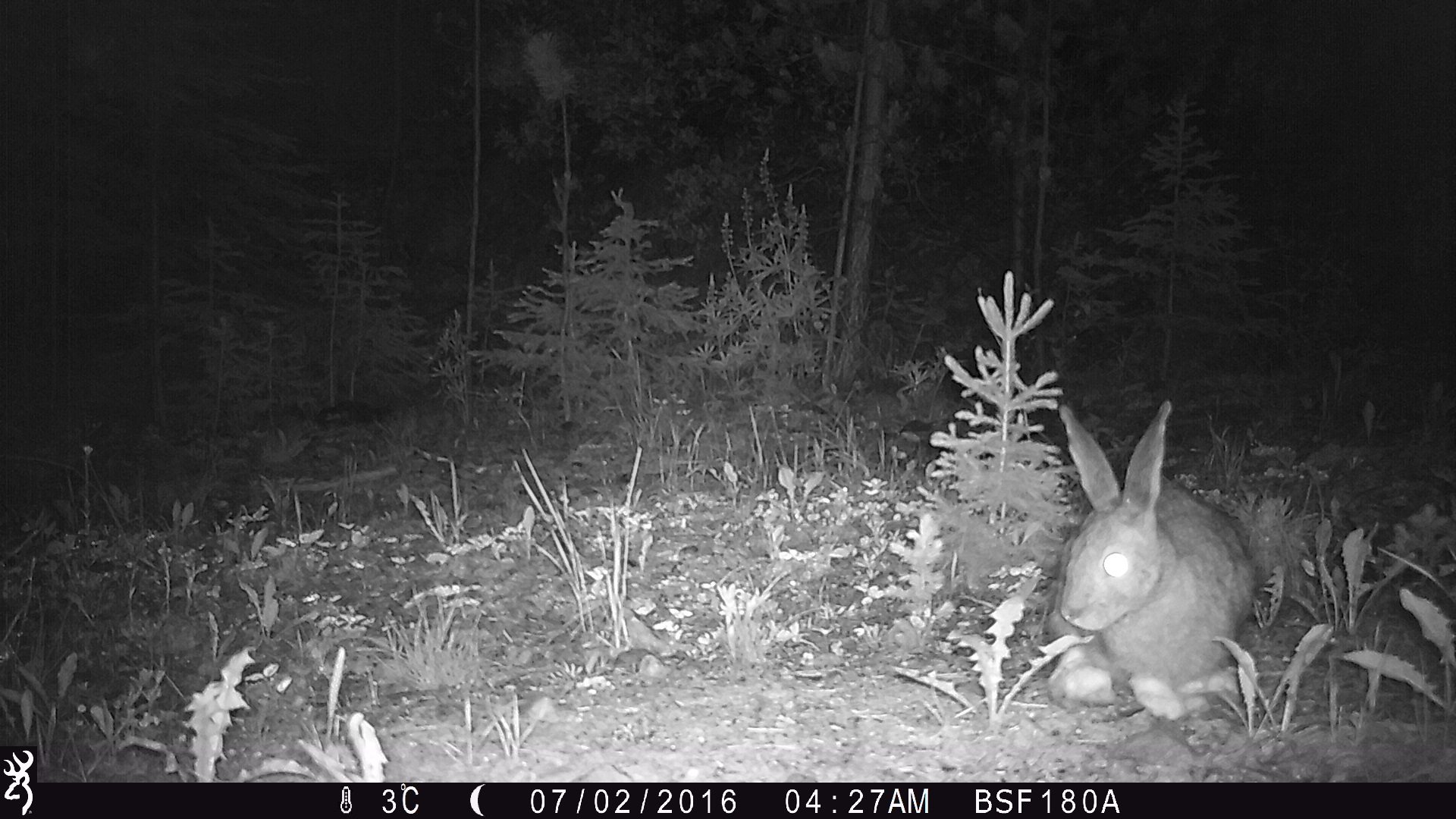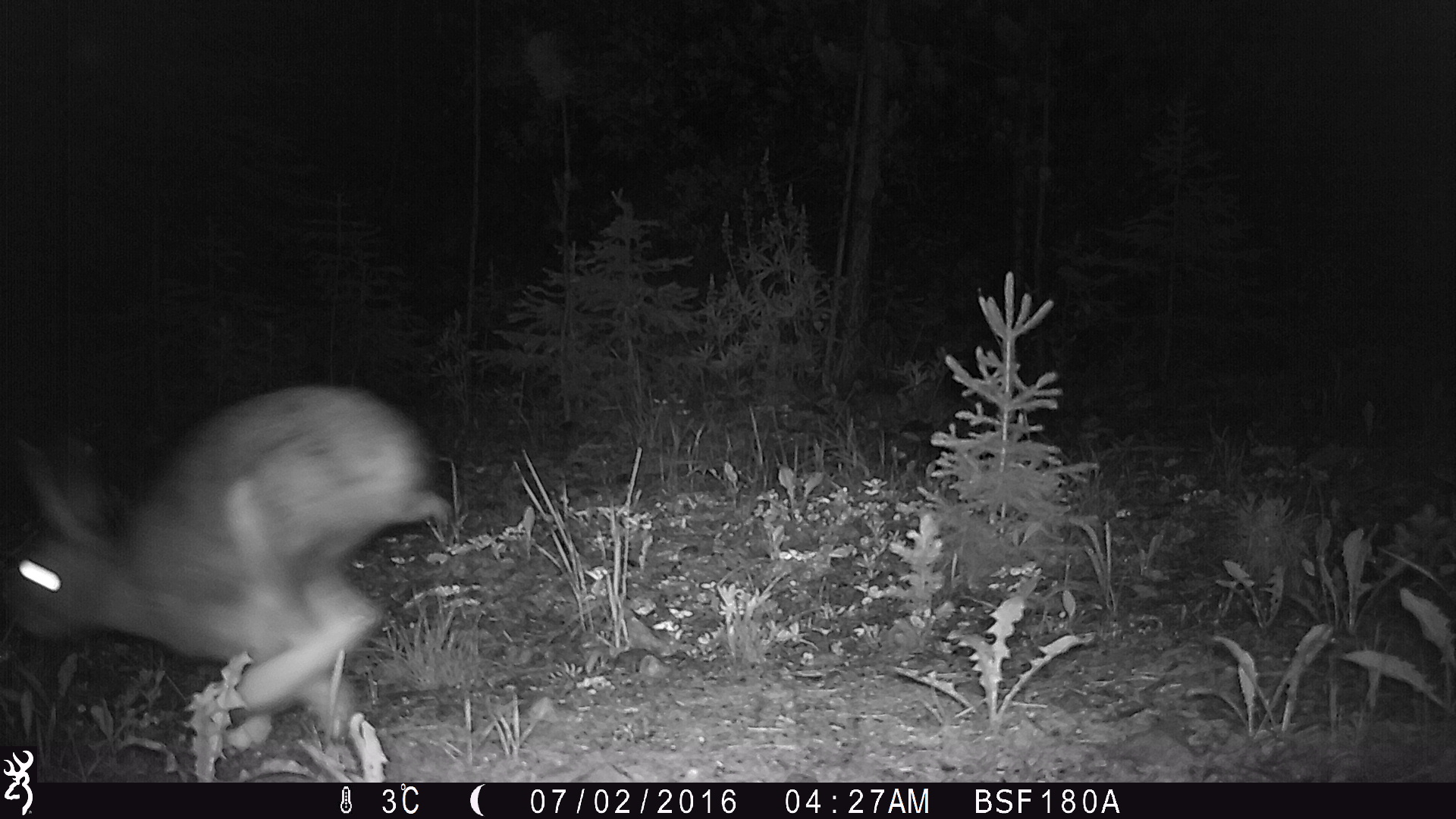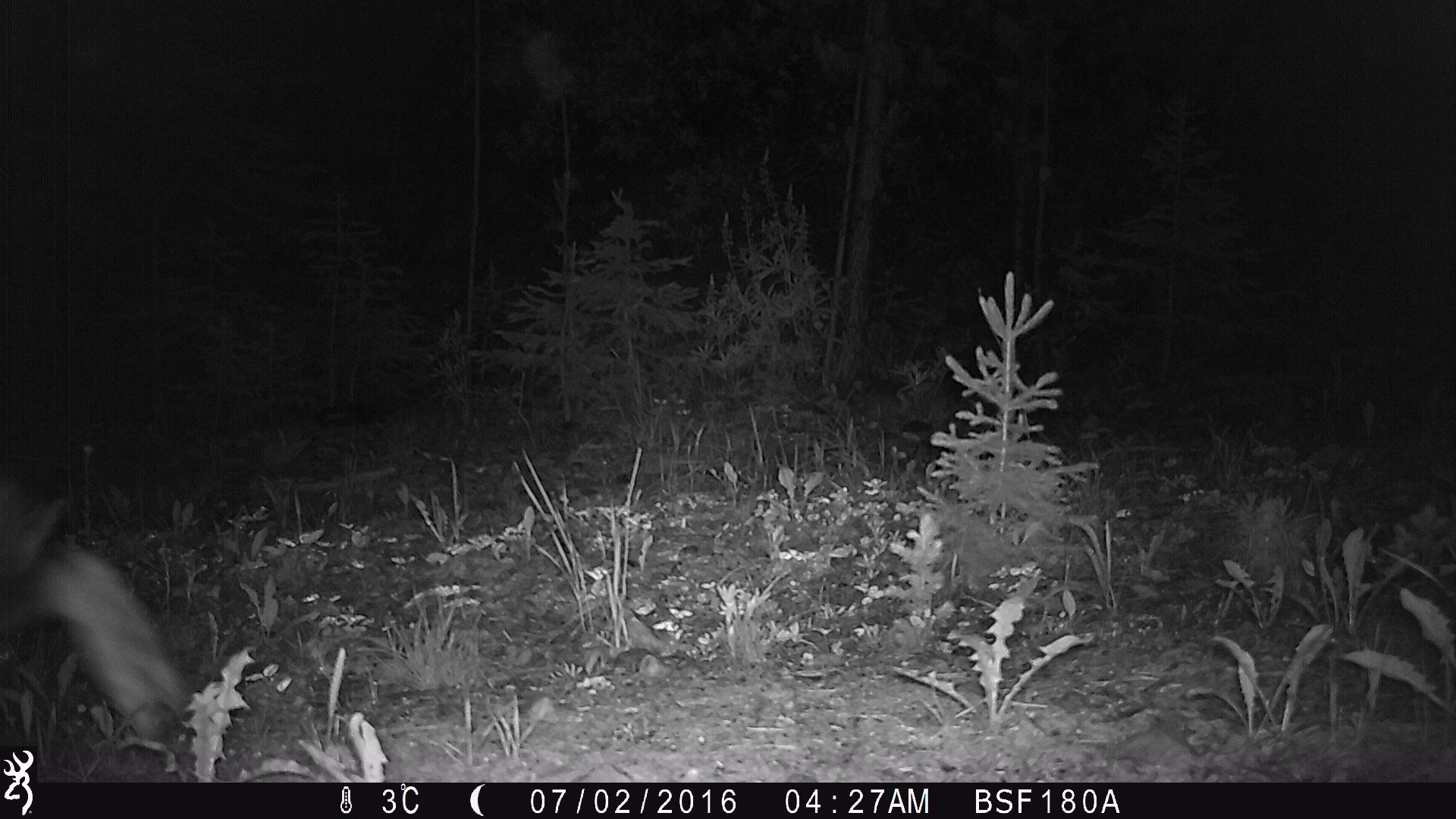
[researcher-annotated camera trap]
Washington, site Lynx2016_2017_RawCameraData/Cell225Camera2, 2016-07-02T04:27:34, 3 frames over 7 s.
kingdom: Animalia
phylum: Chordata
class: Mammalia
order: Lagomorpha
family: Leporidae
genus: Lepus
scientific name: Lepus americanus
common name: snowshoe hare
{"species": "Lepus americanus (snowshoe hare)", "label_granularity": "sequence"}